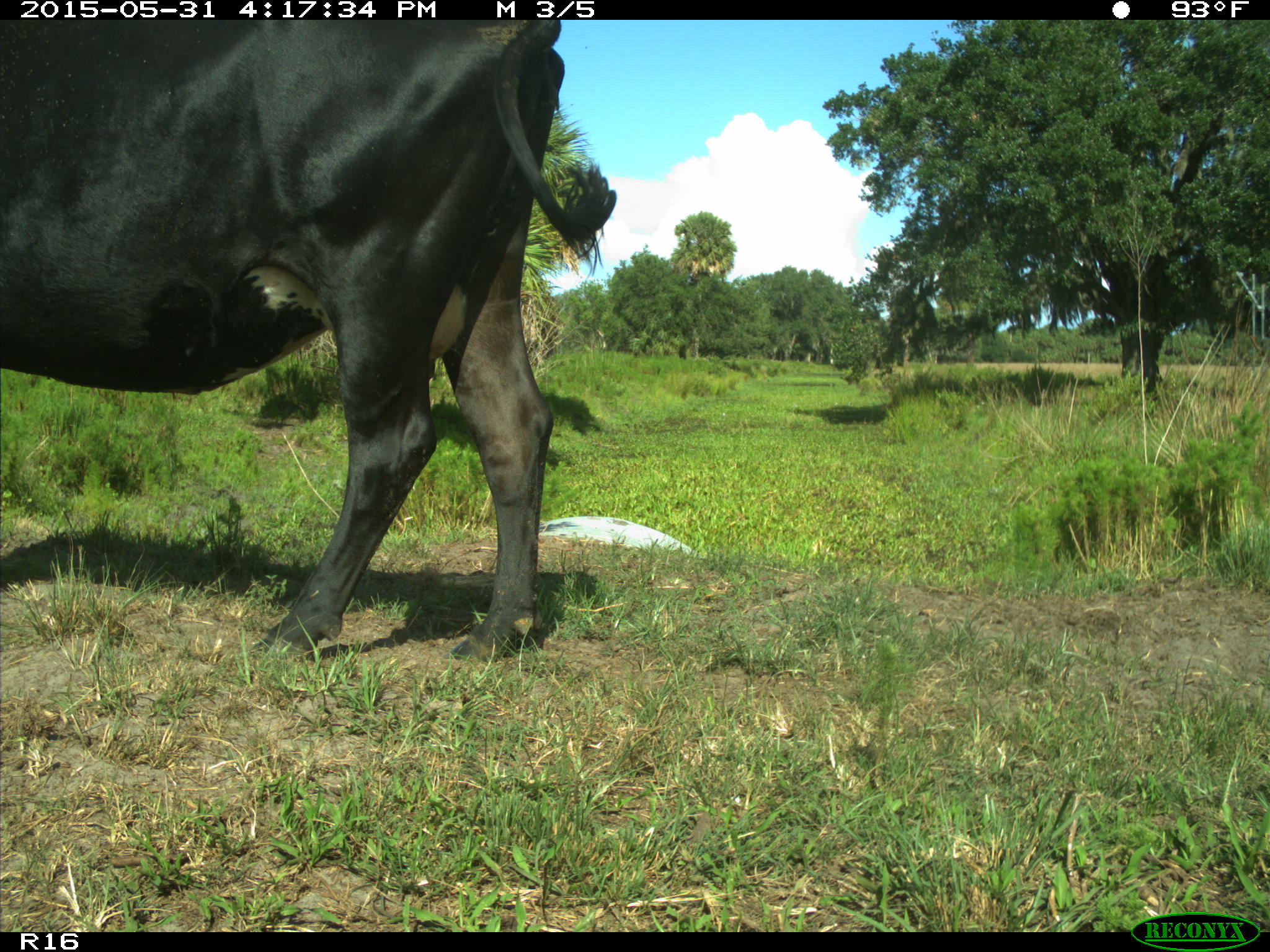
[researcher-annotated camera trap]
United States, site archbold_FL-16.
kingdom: Animalia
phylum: Chordata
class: Mammalia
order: Artiodactyla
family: Bovidae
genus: Bos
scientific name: Bos taurus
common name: domestic cow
Bos taurus (domestic cow).